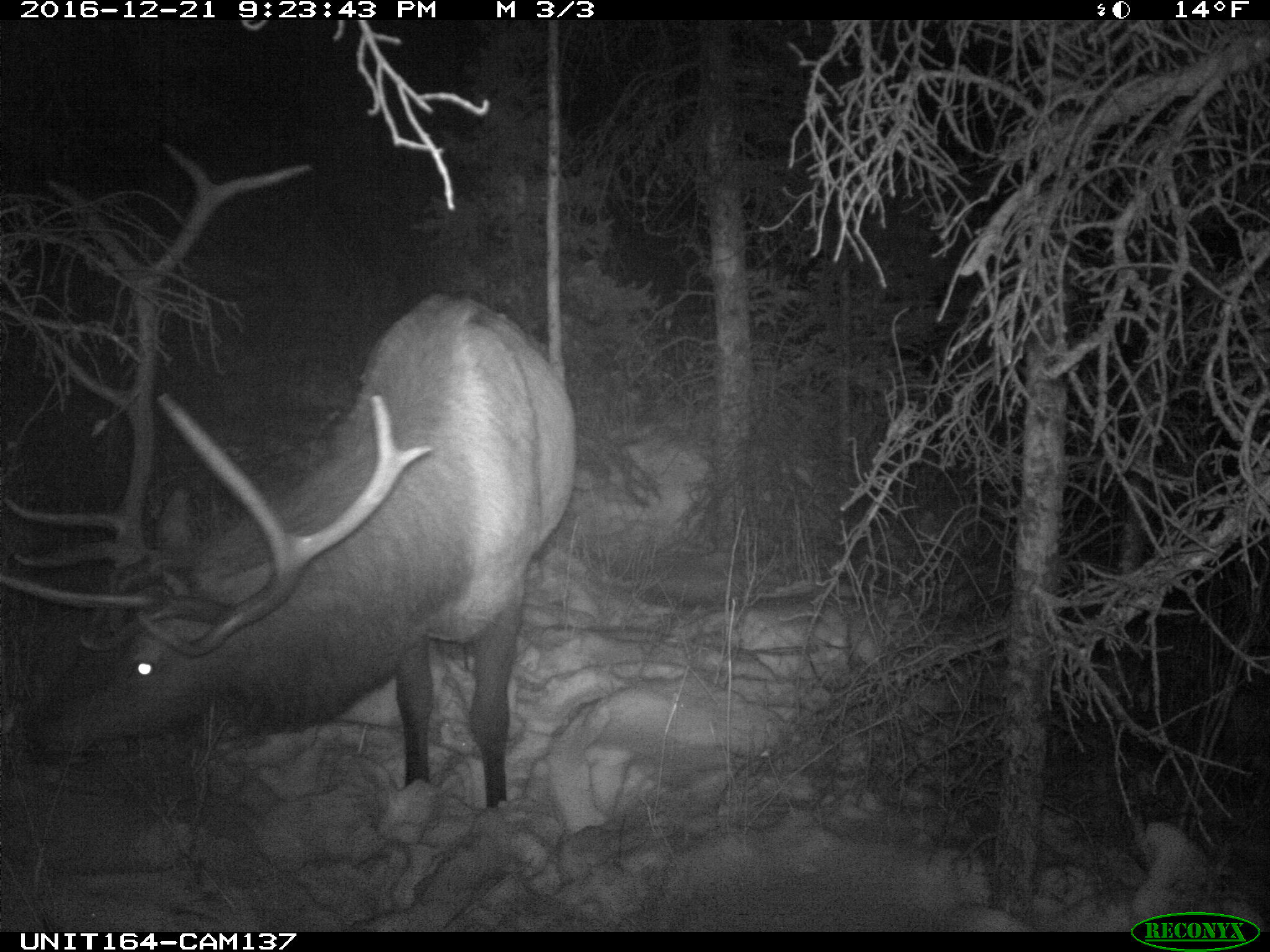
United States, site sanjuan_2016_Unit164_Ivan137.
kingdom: Animalia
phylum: Chordata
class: Mammalia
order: Artiodactyla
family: Cervidae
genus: Cervus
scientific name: Cervus elaphus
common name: red deer